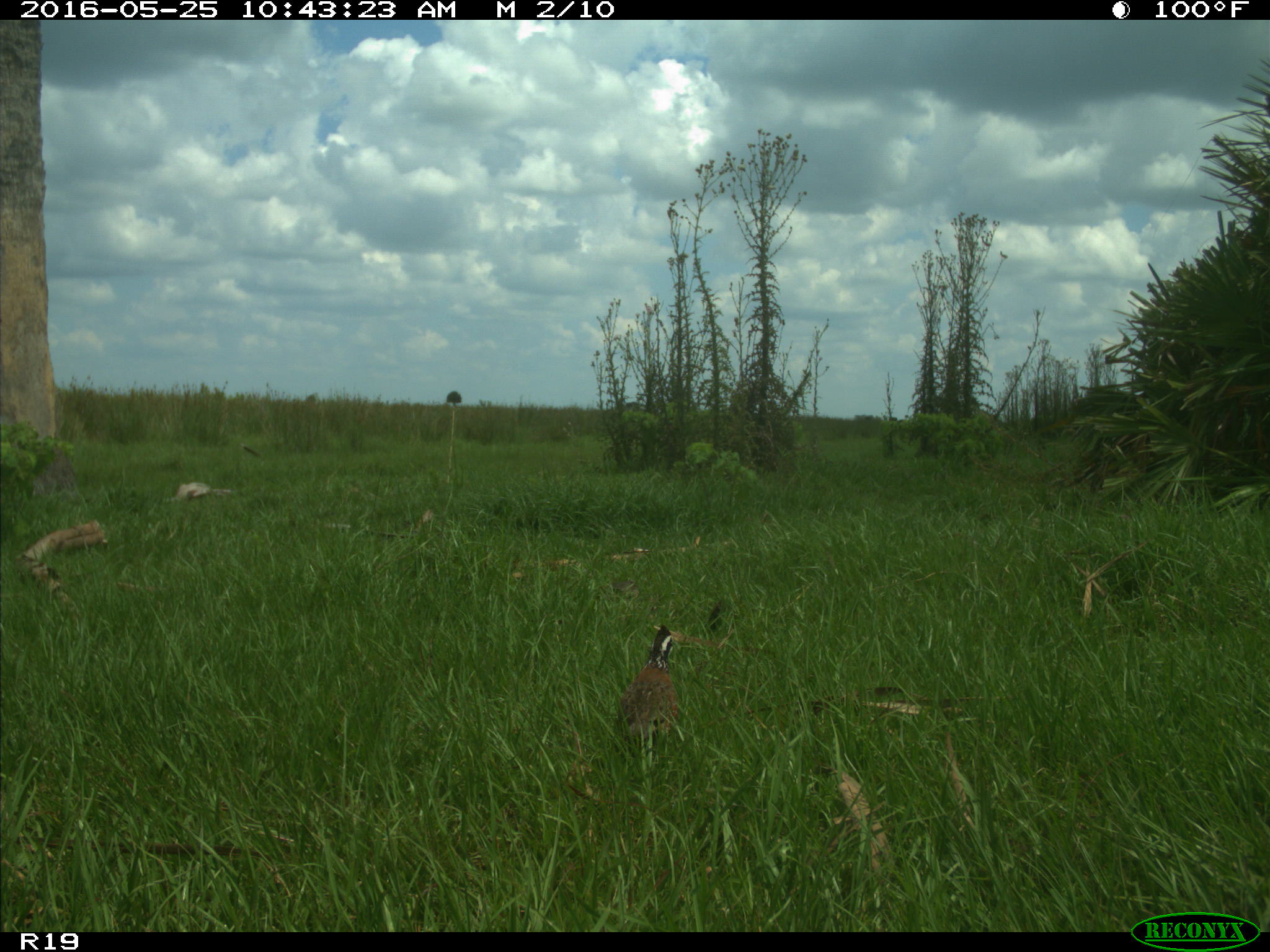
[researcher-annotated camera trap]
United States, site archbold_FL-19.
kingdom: Animalia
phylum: Chordata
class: Aves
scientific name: Aves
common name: birds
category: unidentified bird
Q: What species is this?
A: Unidentified bird (birds) (Aves).